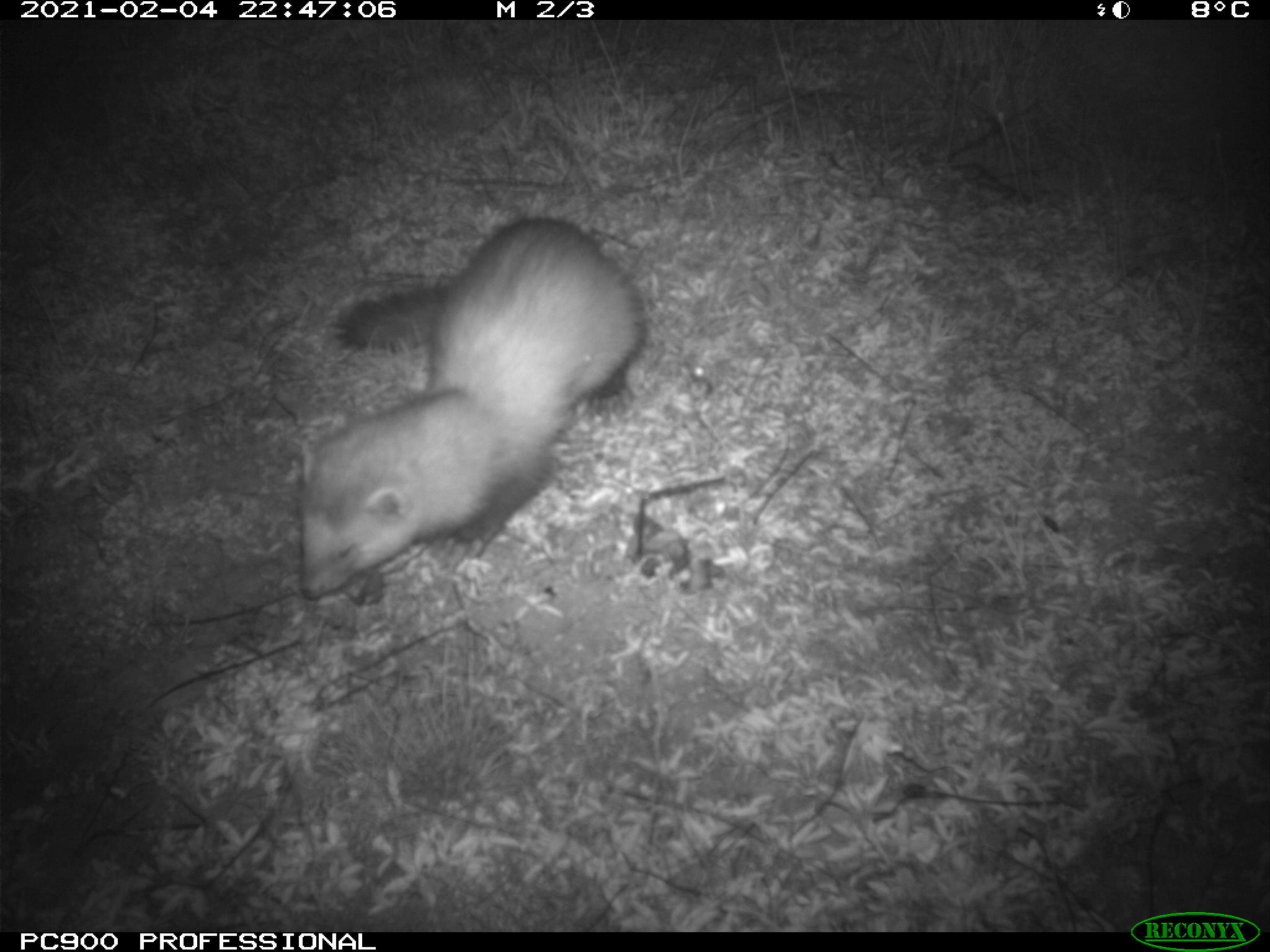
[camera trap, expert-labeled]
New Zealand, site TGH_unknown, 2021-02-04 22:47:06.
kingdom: Animalia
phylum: Chordata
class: Mammalia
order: Carnivora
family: Mustelidae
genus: Mustela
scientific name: Mustela furo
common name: ferret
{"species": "ferret (Mustela furo)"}